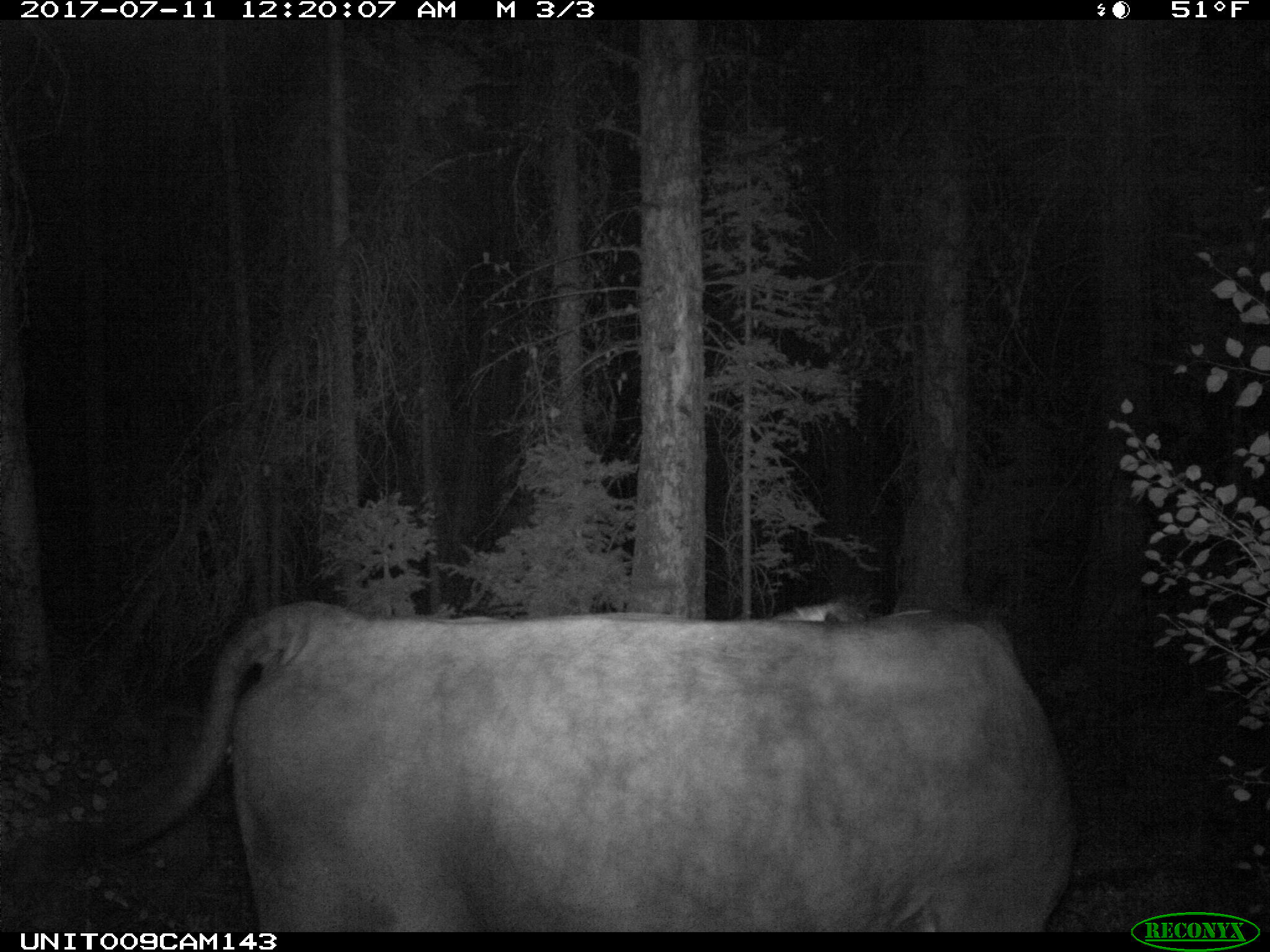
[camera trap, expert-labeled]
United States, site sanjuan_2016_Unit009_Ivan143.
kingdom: Animalia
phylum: Chordata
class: Mammalia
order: Artiodactyla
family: Bovidae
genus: Bos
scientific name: Bos taurus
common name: domestic cow